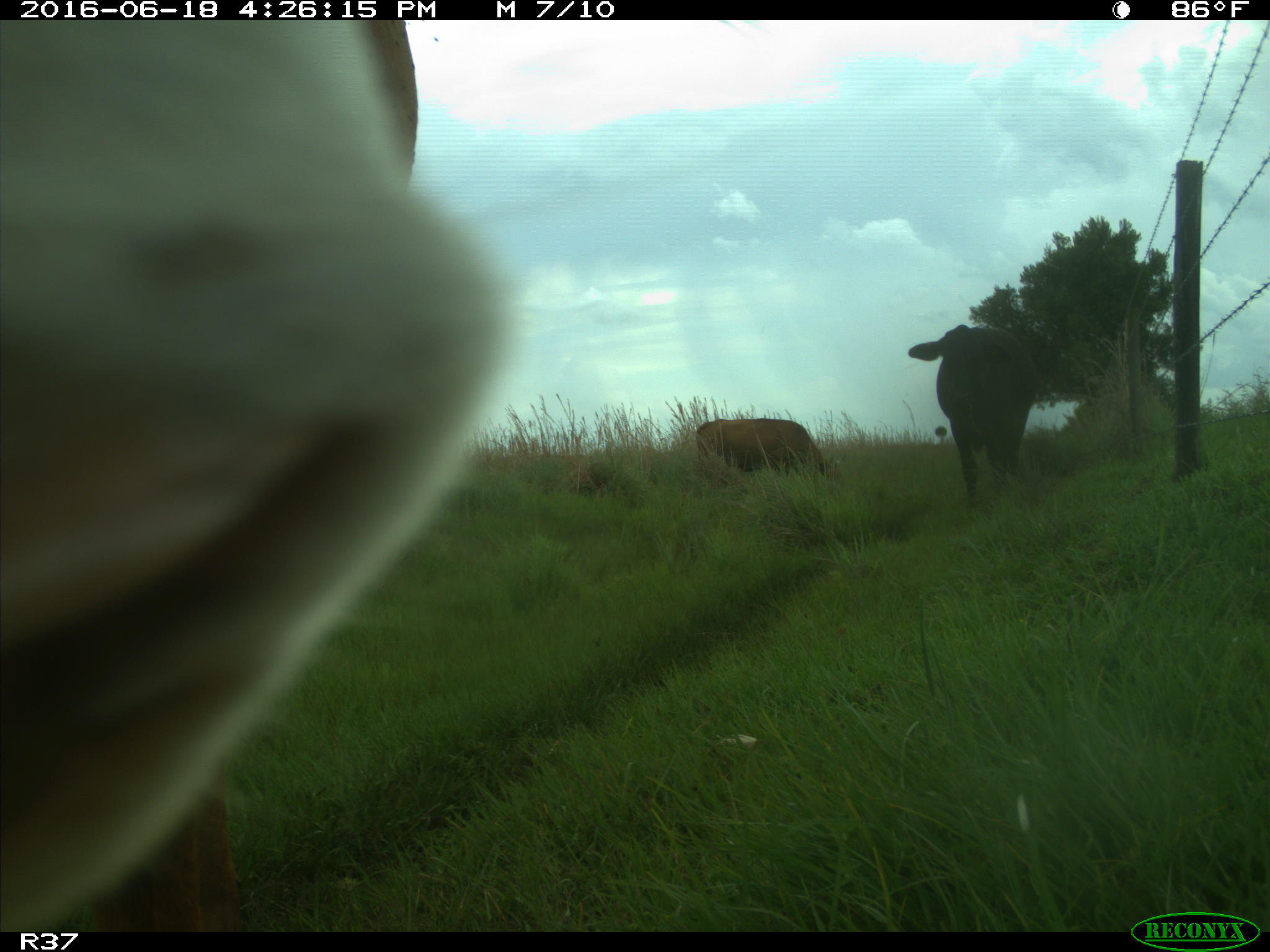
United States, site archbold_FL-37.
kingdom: Animalia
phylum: Chordata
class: Mammalia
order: Artiodactyla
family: Bovidae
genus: Bos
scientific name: Bos taurus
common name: domestic cow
Bos taurus (domestic cow).